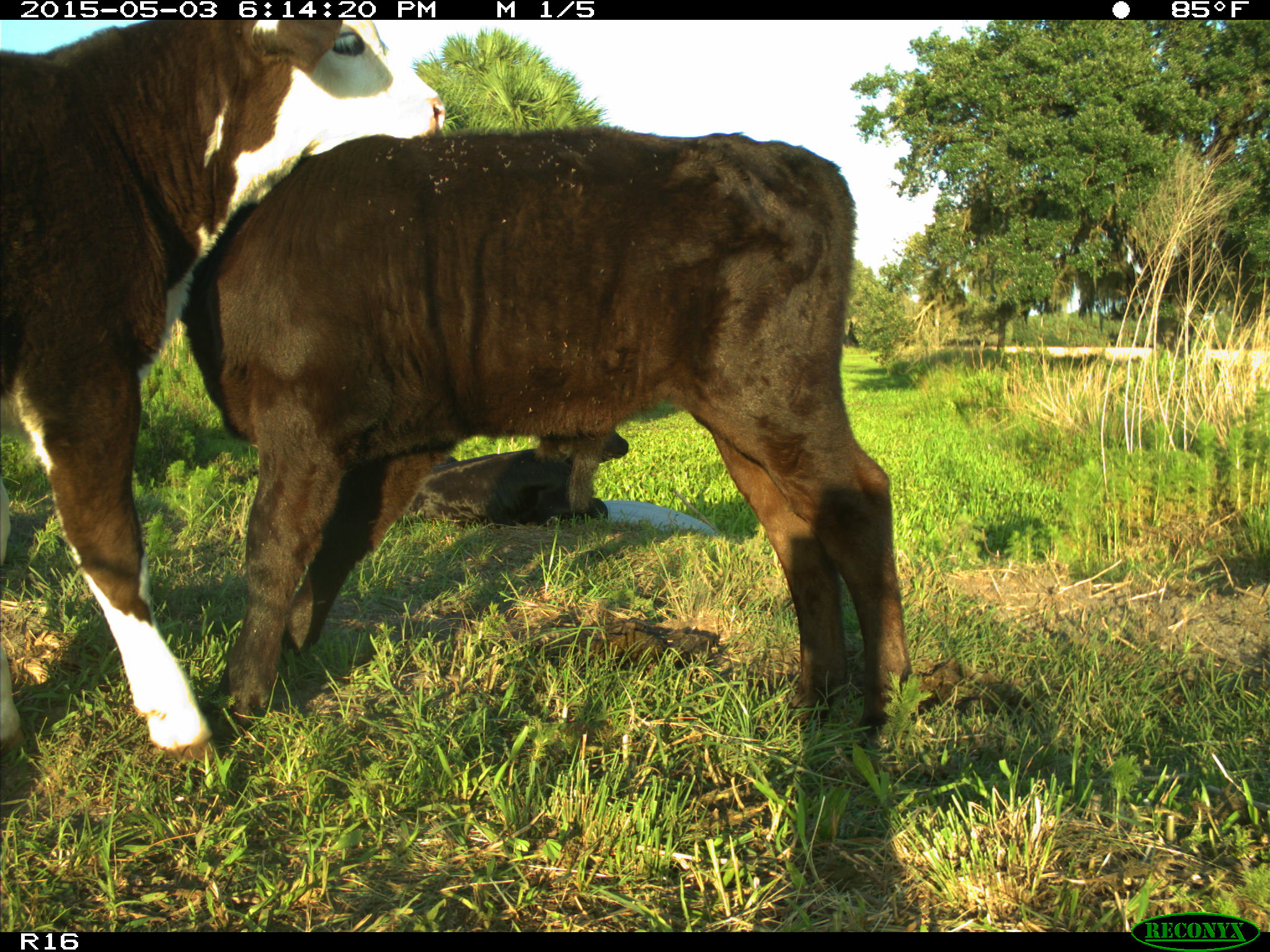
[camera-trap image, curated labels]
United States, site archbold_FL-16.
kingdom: Animalia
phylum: Chordata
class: Mammalia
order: Artiodactyla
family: Bovidae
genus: Bos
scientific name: Bos taurus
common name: domestic cow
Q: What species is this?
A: Bos taurus (domestic cow).